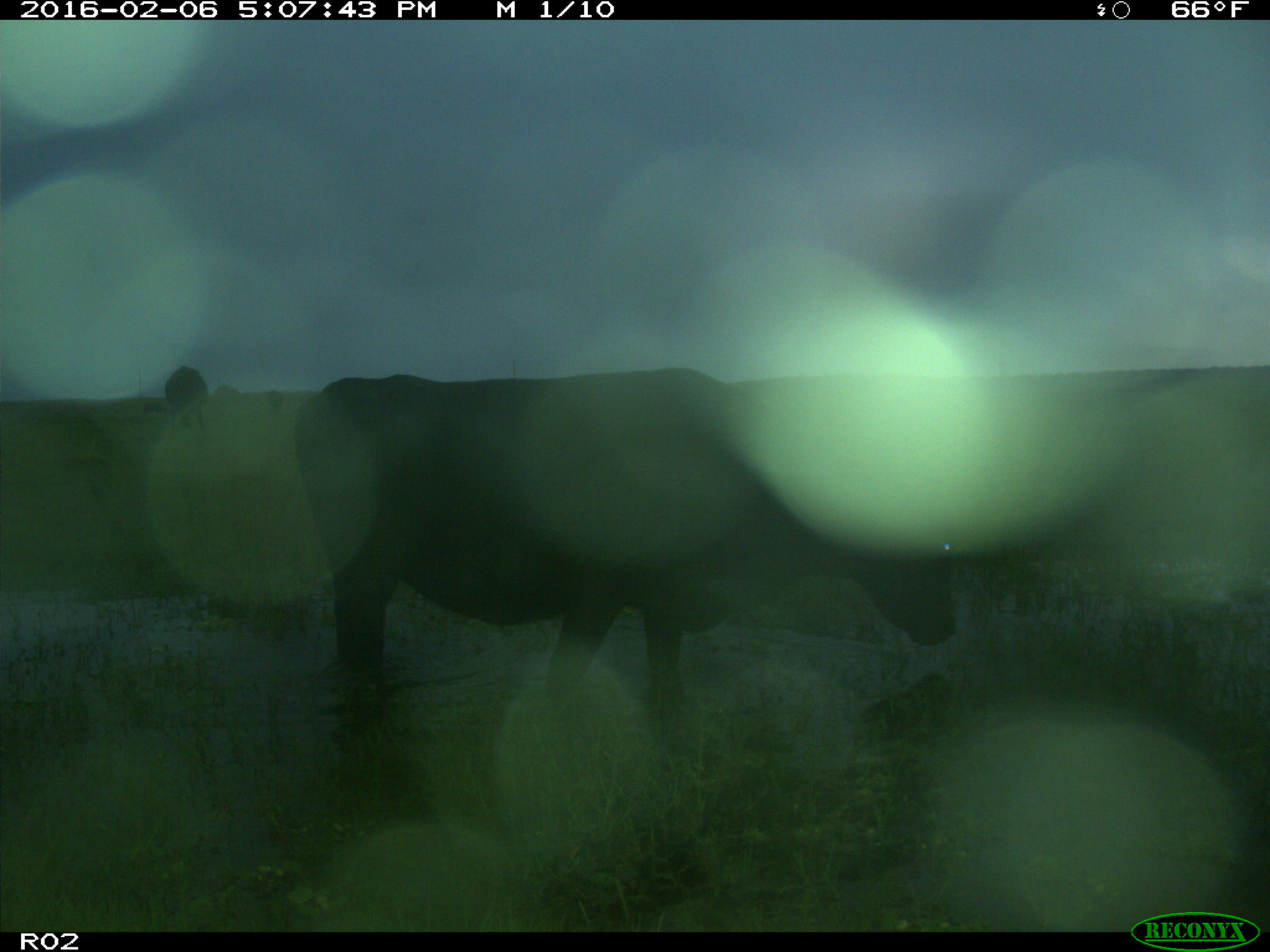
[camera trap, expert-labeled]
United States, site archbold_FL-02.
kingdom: Animalia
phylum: Chordata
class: Mammalia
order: Artiodactyla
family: Bovidae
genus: Bos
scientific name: Bos taurus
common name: domestic cow